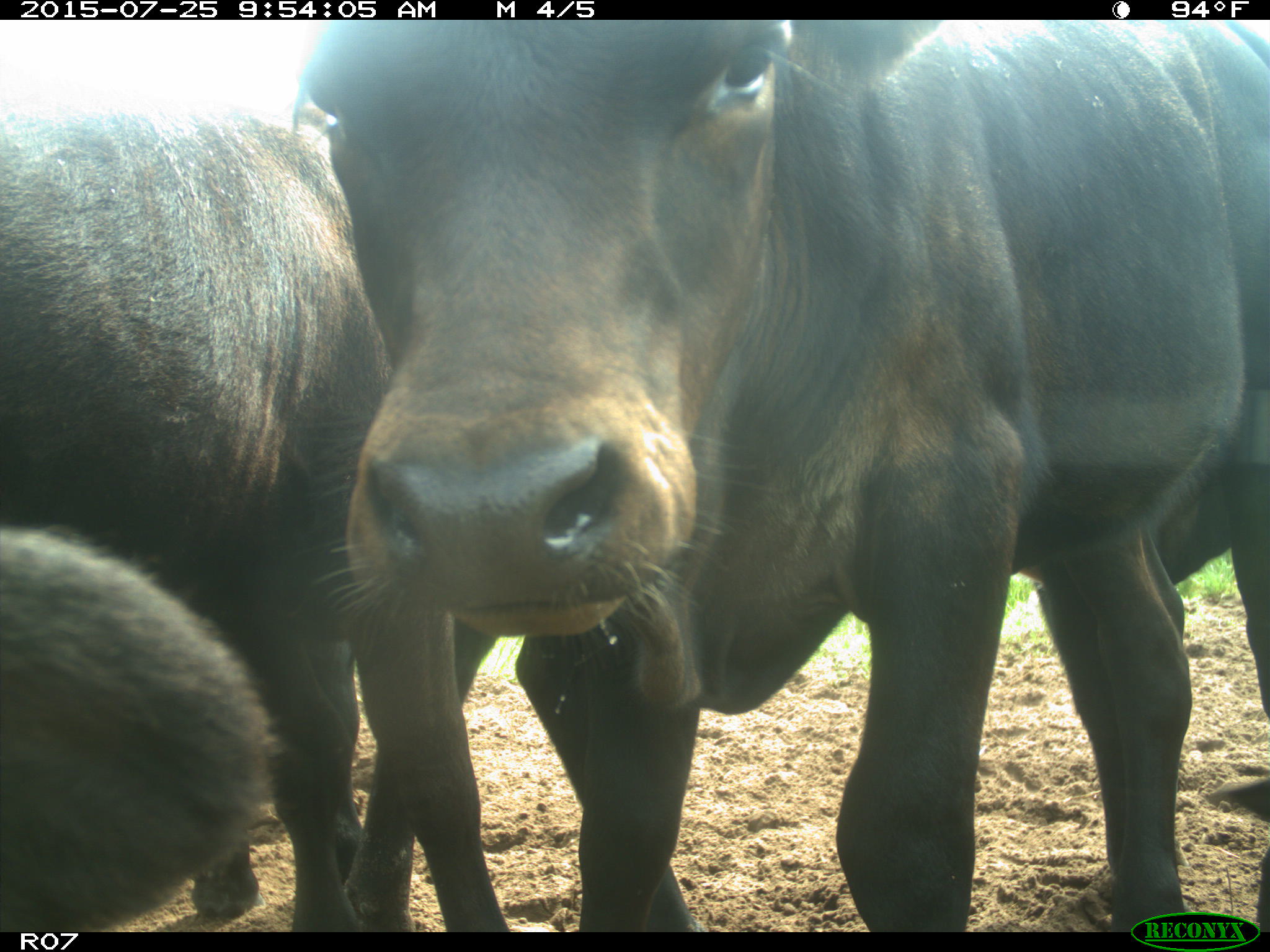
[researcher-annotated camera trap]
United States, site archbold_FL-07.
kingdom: Animalia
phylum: Chordata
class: Mammalia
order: Artiodactyla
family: Bovidae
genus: Bos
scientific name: Bos taurus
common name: domestic cow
Bos taurus (domestic cow).